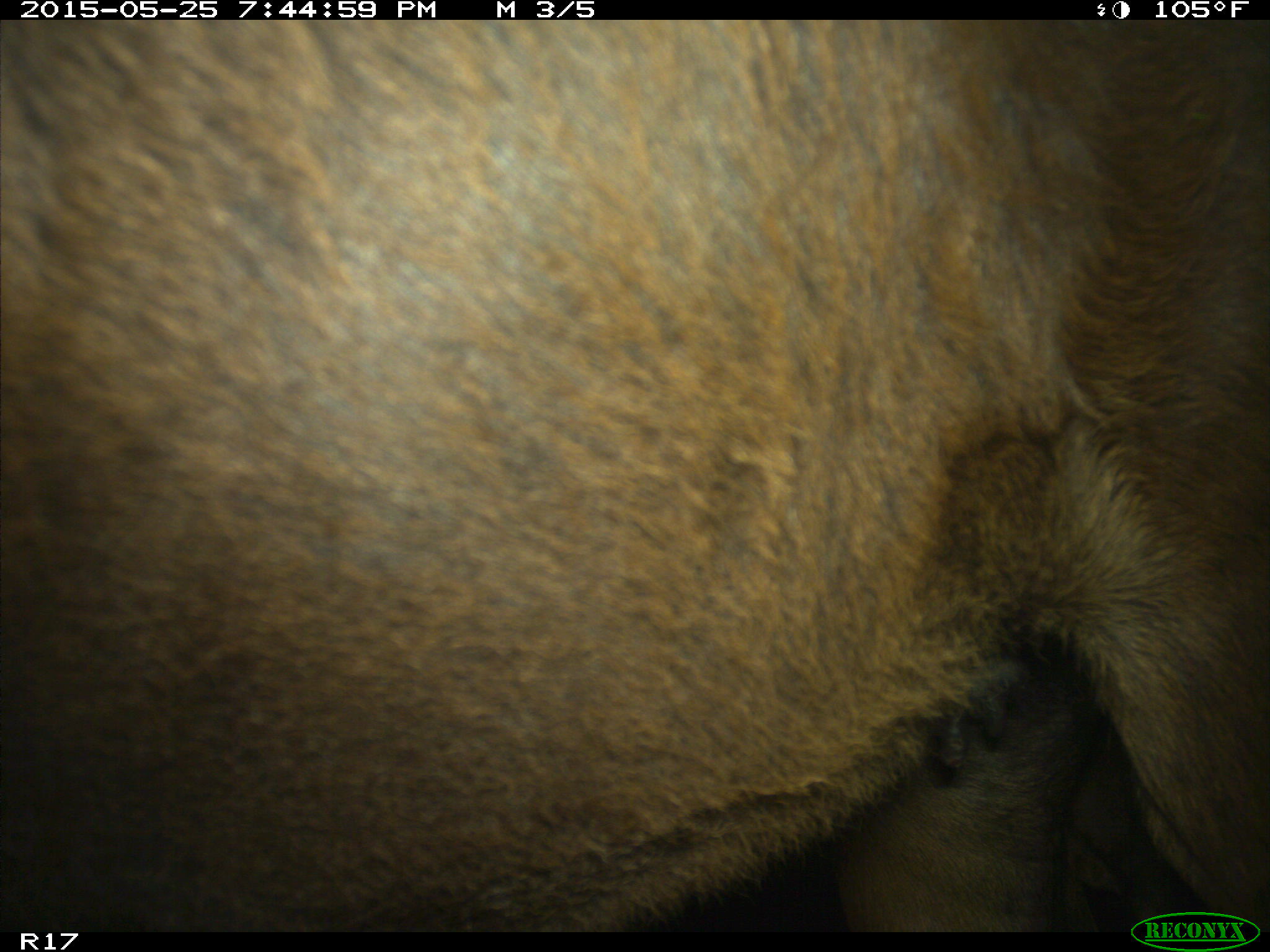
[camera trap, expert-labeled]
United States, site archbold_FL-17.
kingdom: Animalia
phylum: Chordata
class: Mammalia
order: Artiodactyla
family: Bovidae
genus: Bos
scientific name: Bos taurus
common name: domestic cow